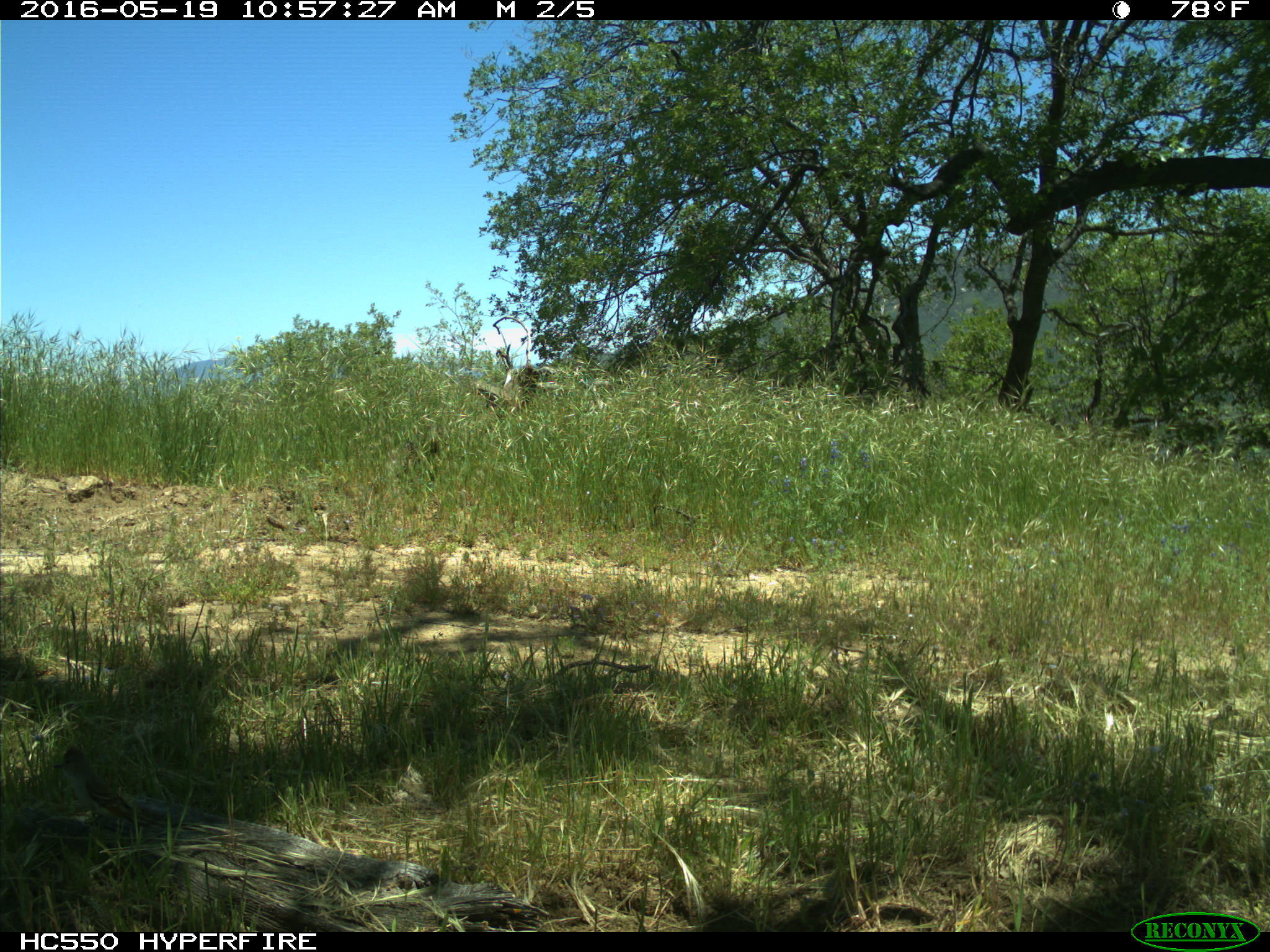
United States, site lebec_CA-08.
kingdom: Animalia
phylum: Chordata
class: Aves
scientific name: Aves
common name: birds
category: unidentified bird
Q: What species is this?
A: Unidentified bird (birds) (Aves).